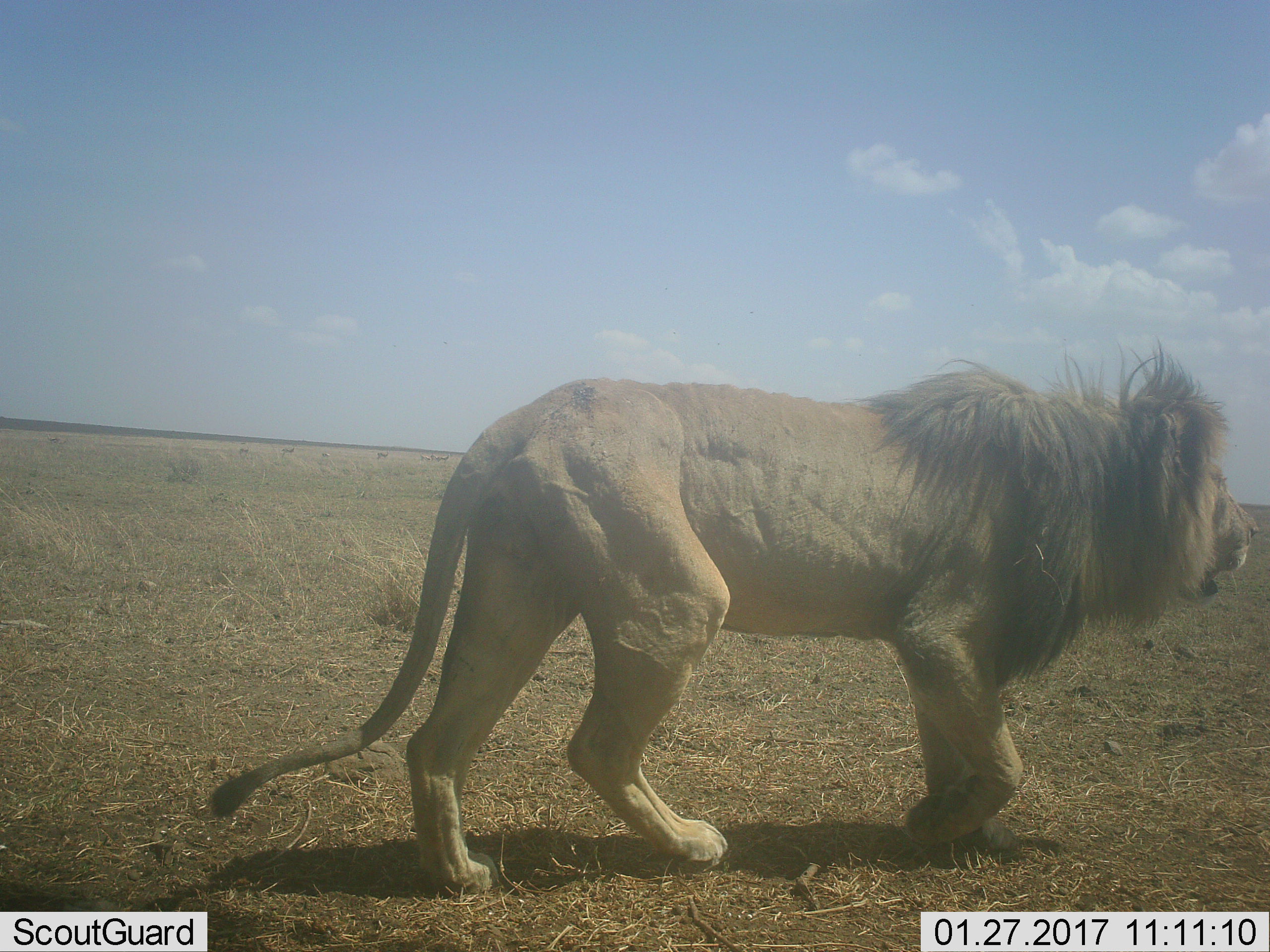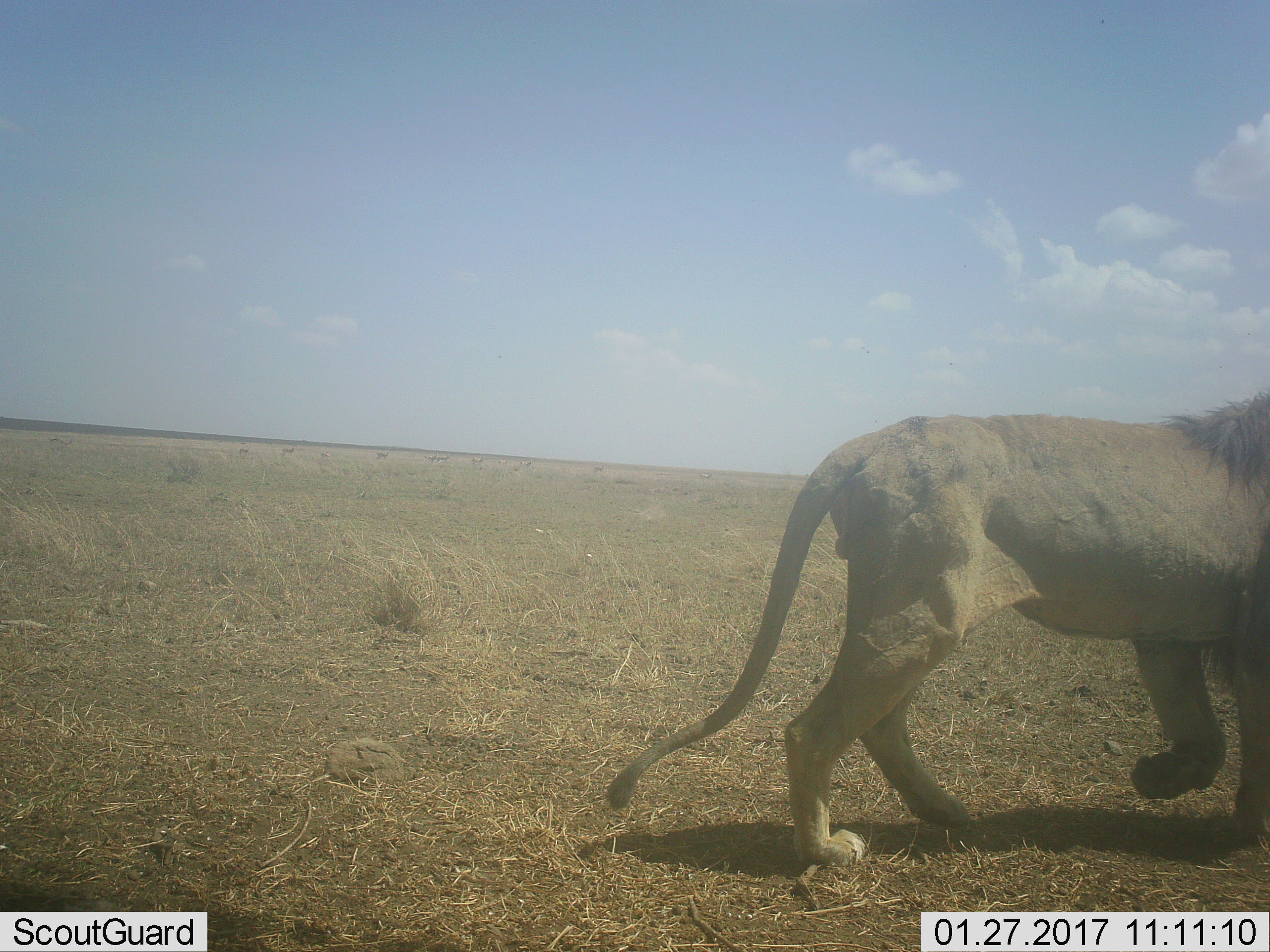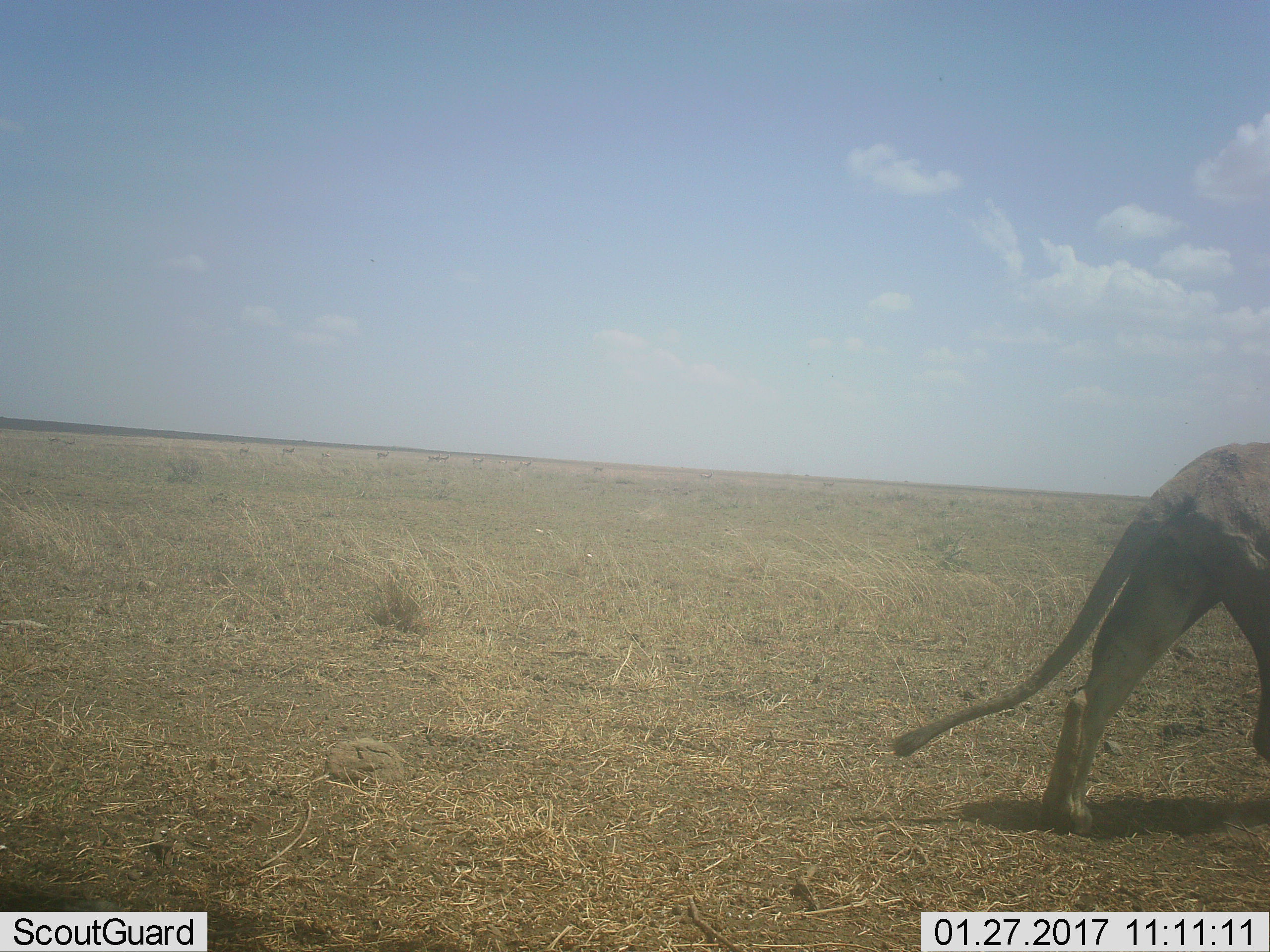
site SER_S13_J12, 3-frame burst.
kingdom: Animalia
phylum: Chordata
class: Mammalia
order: Carnivora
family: Felidae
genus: Panthera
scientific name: Panthera leo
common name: lion male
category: lionmale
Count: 1.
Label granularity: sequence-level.